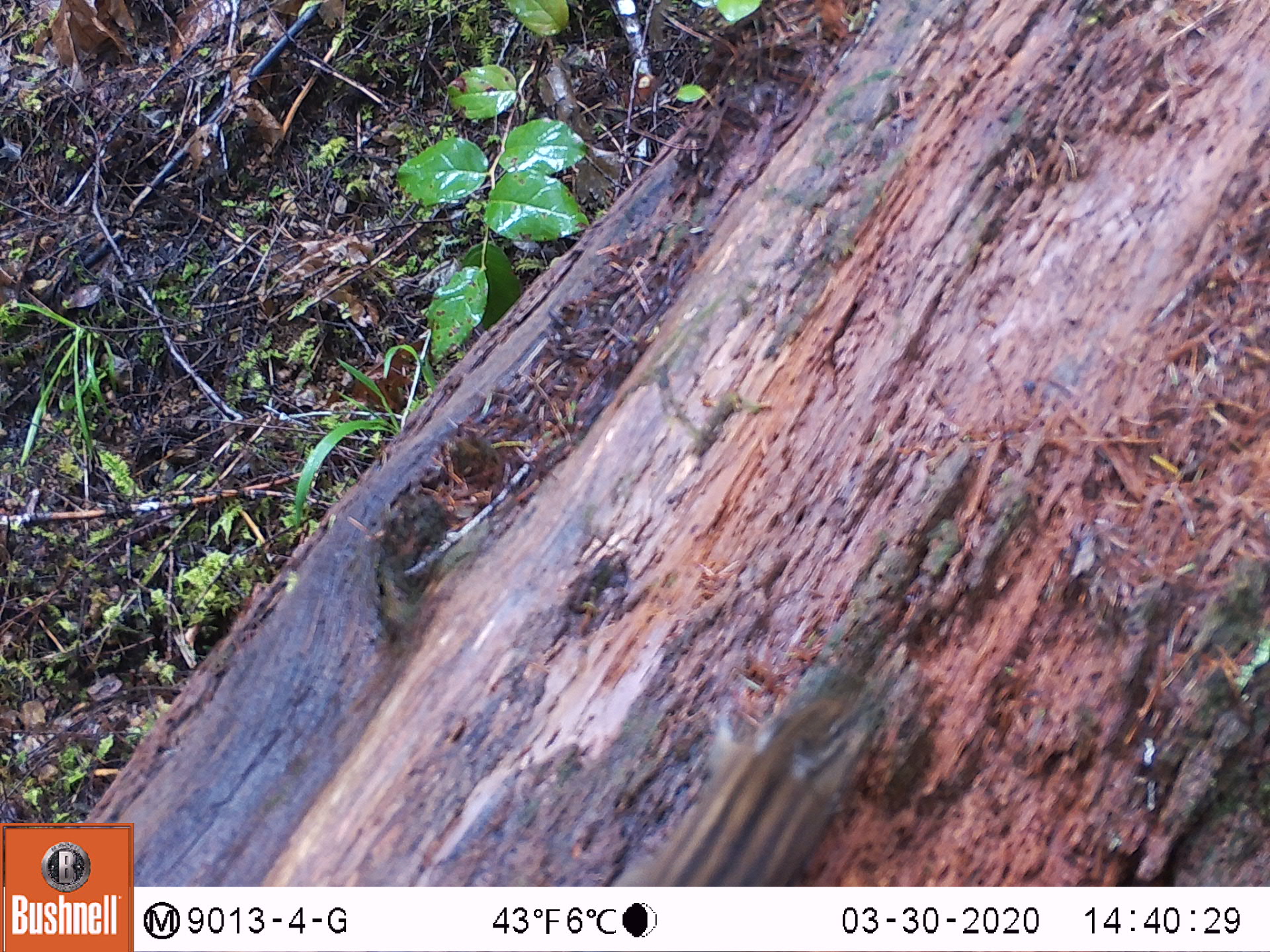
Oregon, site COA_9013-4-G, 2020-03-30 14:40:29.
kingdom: Animalia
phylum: Chordata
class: Mammalia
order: Rodentia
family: Sciuridae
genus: Neotamias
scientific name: Neotamias townsendii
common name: townsend's chipmunk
Townsend's chipmunk (Neotamias townsendii).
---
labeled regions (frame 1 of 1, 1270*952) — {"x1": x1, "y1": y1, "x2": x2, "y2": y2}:
townsend's chipmunk: {"x1": 658, "y1": 644, "x2": 904, "y2": 878}